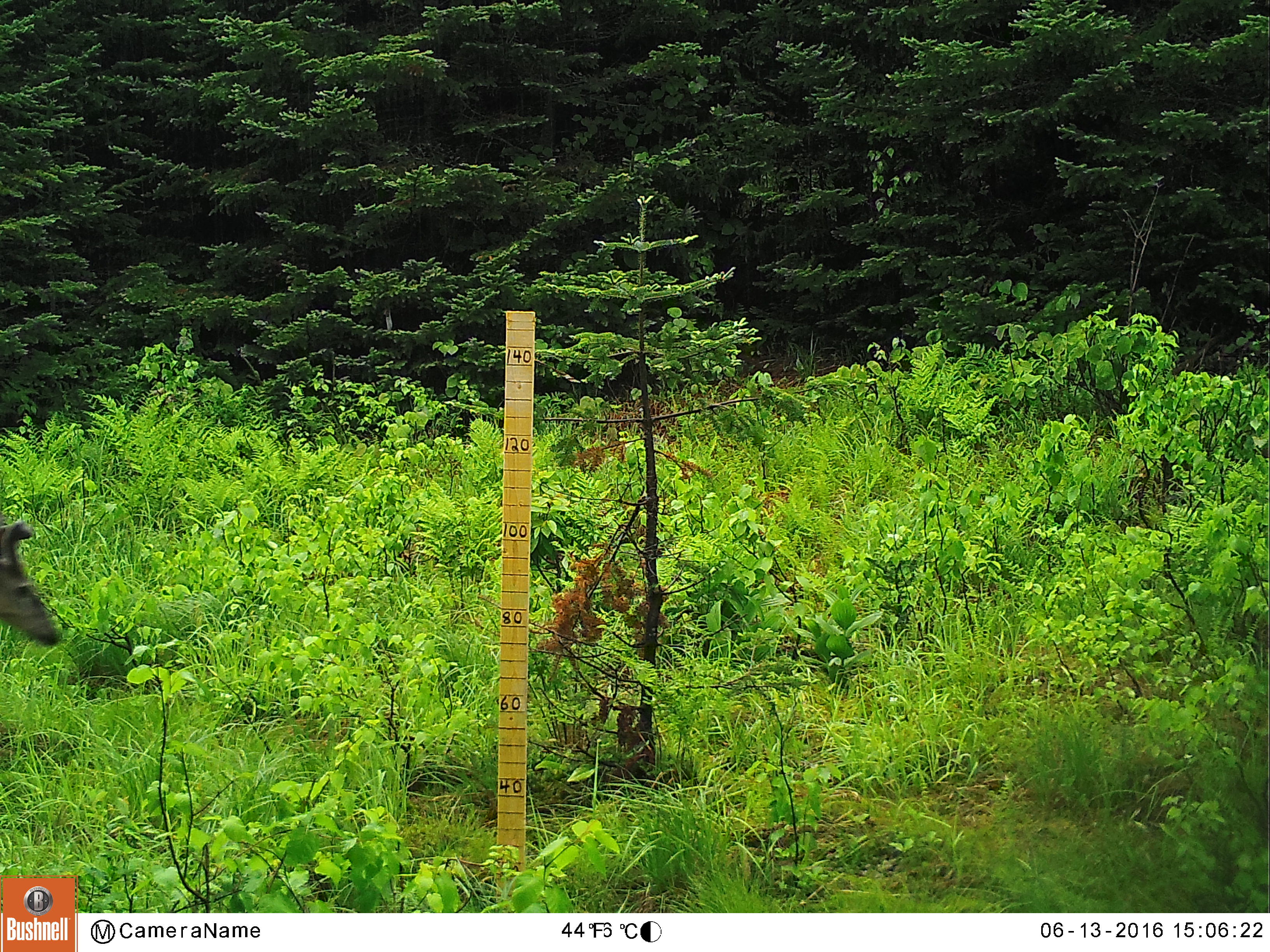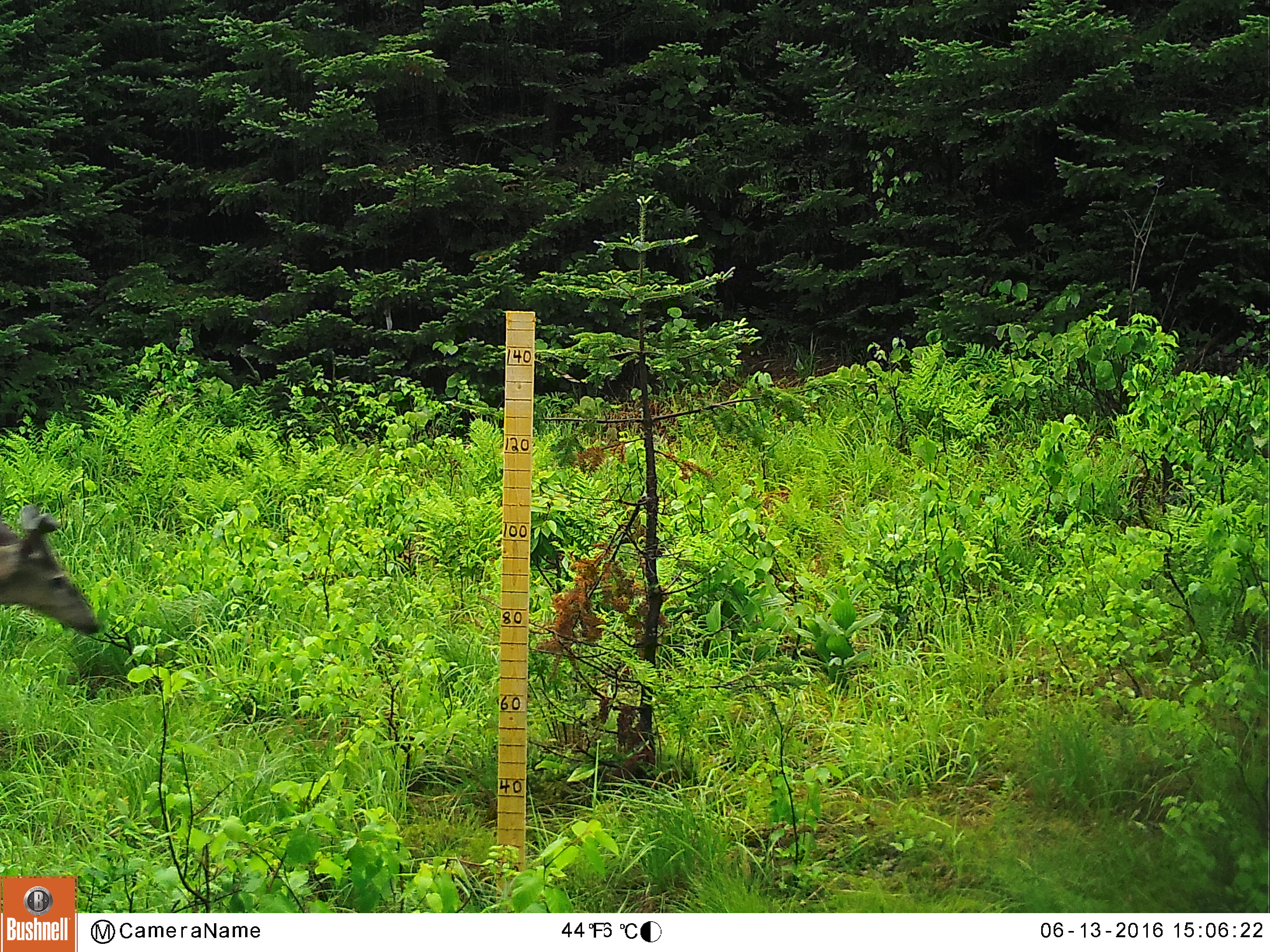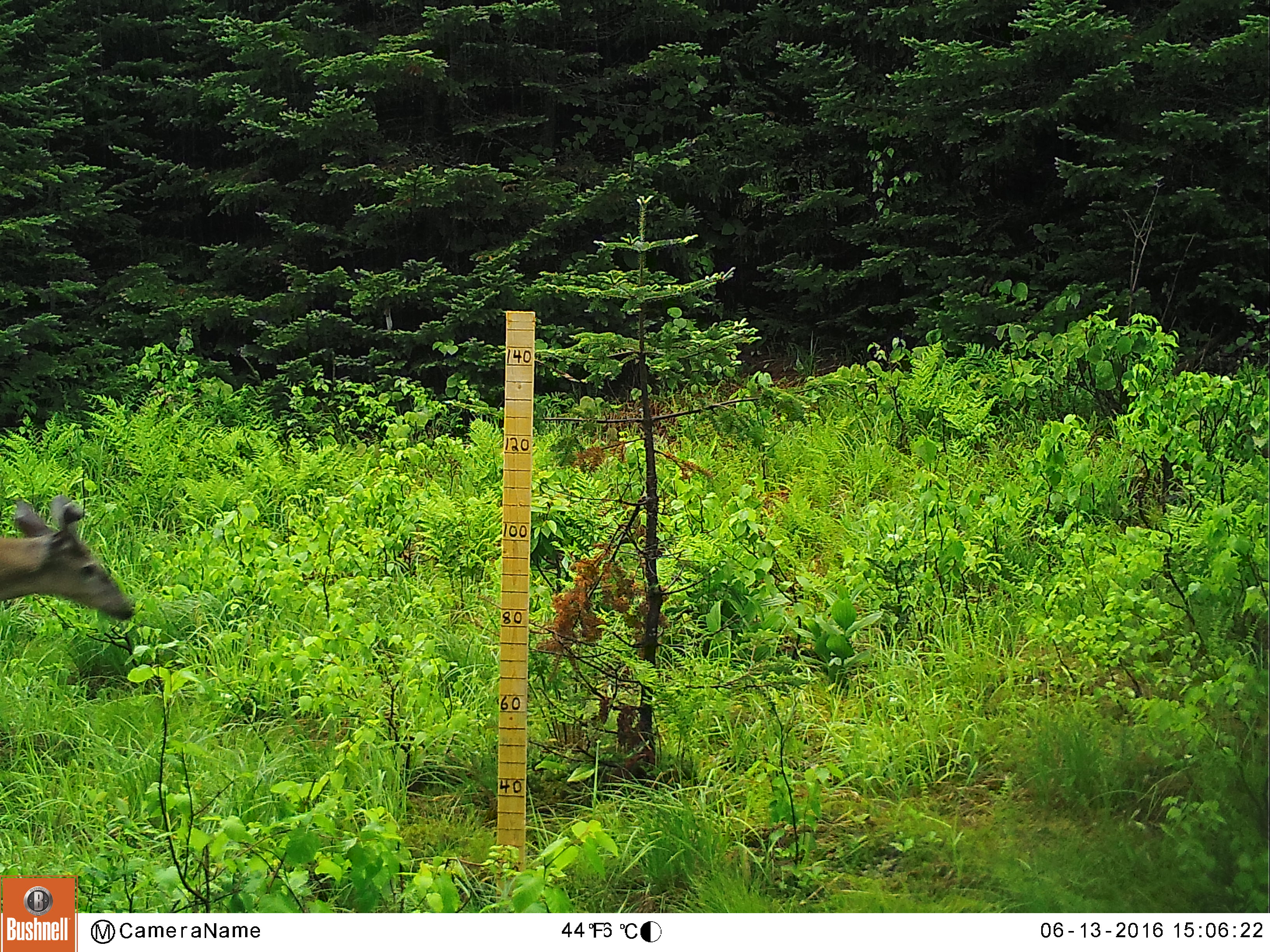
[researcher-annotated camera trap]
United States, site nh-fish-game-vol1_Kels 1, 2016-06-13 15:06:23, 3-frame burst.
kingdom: Animalia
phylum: Chordata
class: Mammalia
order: Artiodactyla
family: Cervidae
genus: Odocoileus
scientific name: Odocoileus virginianus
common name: white-tailed deer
White-tailed deer (Odocoileus virginianus).